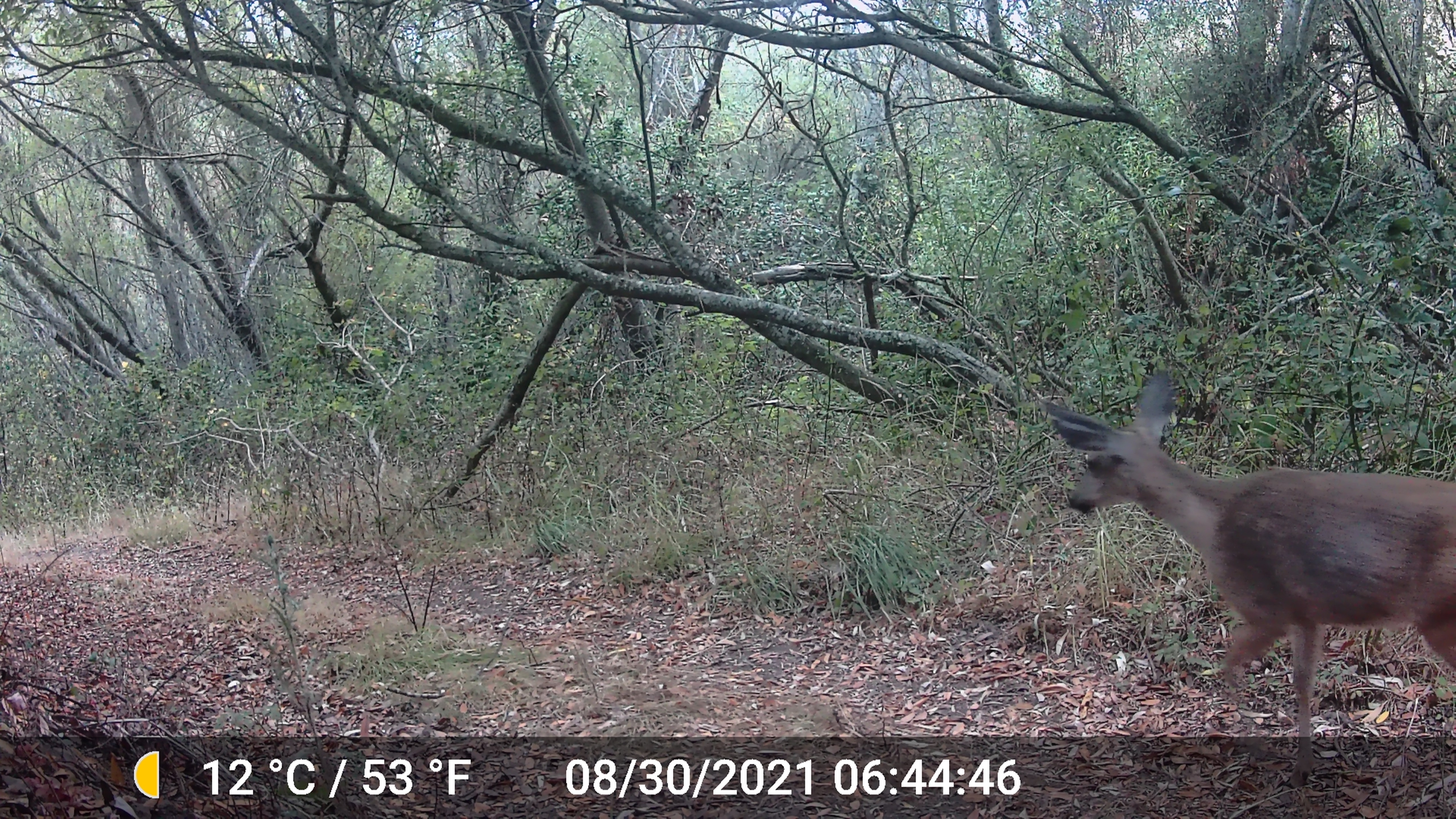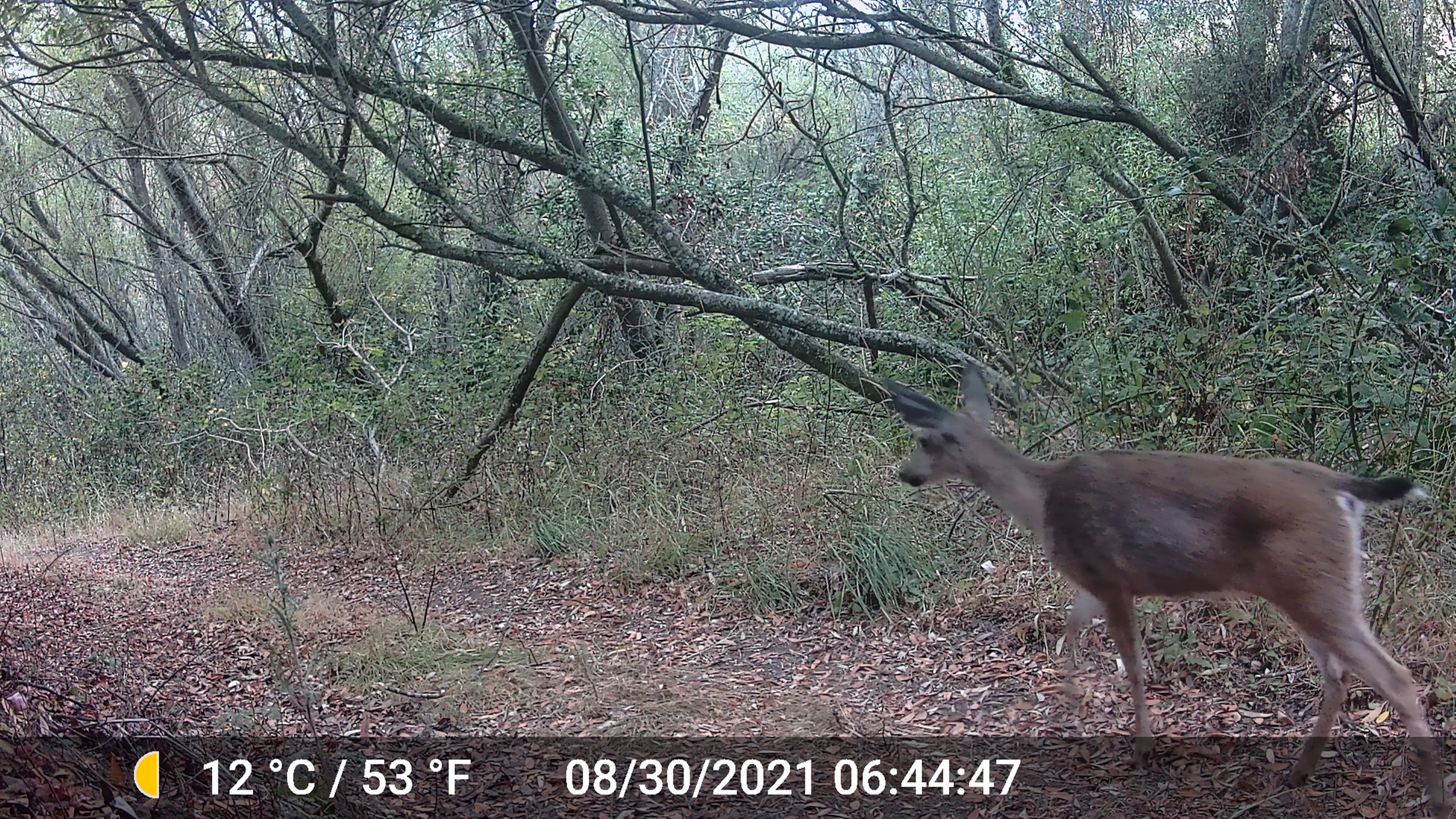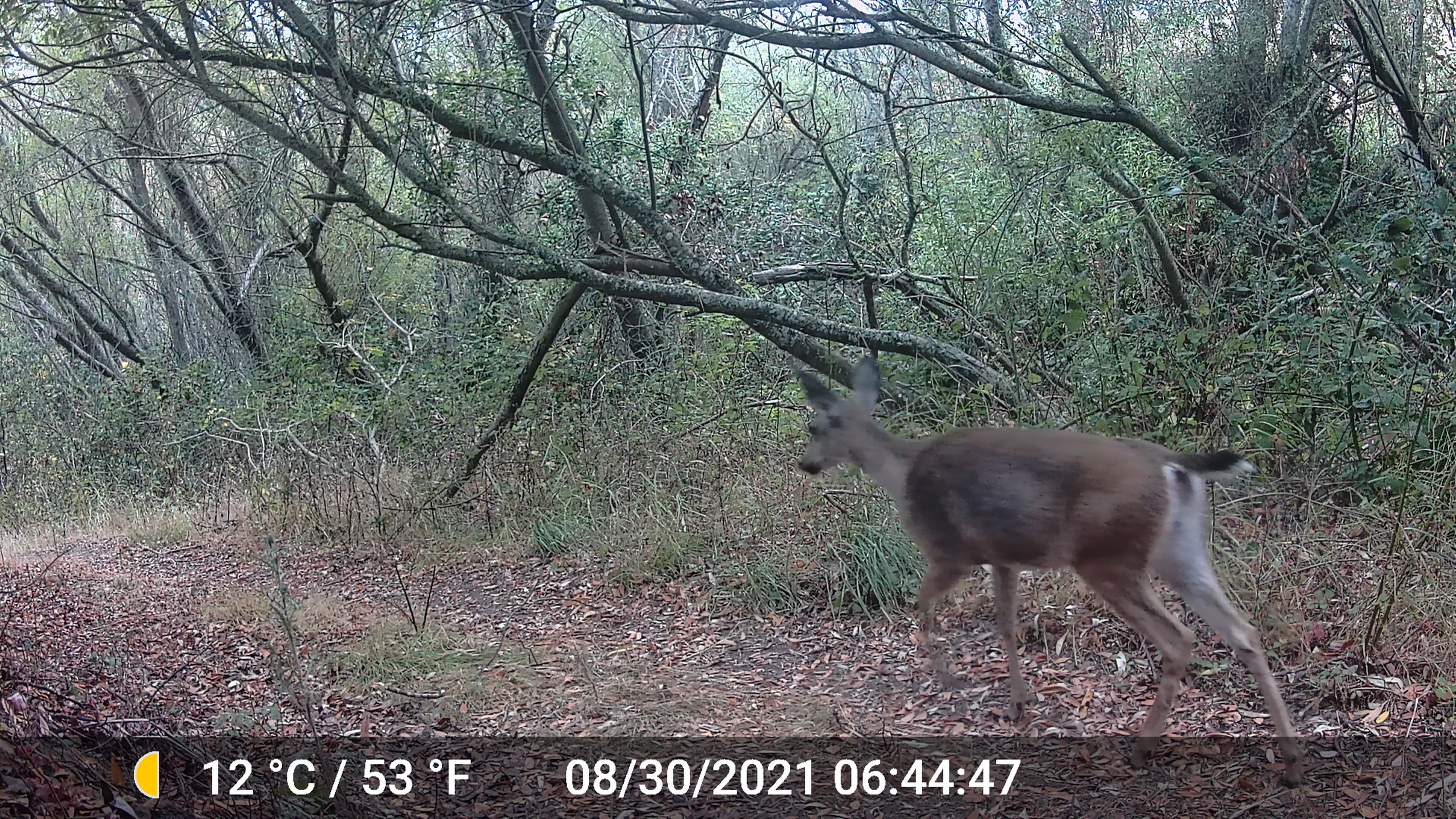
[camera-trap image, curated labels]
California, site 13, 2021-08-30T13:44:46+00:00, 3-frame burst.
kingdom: Animalia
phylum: Chordata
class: Mammalia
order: Artiodactyla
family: Cervidae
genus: Odocoileus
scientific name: Odocoileus hemionus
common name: mule deer